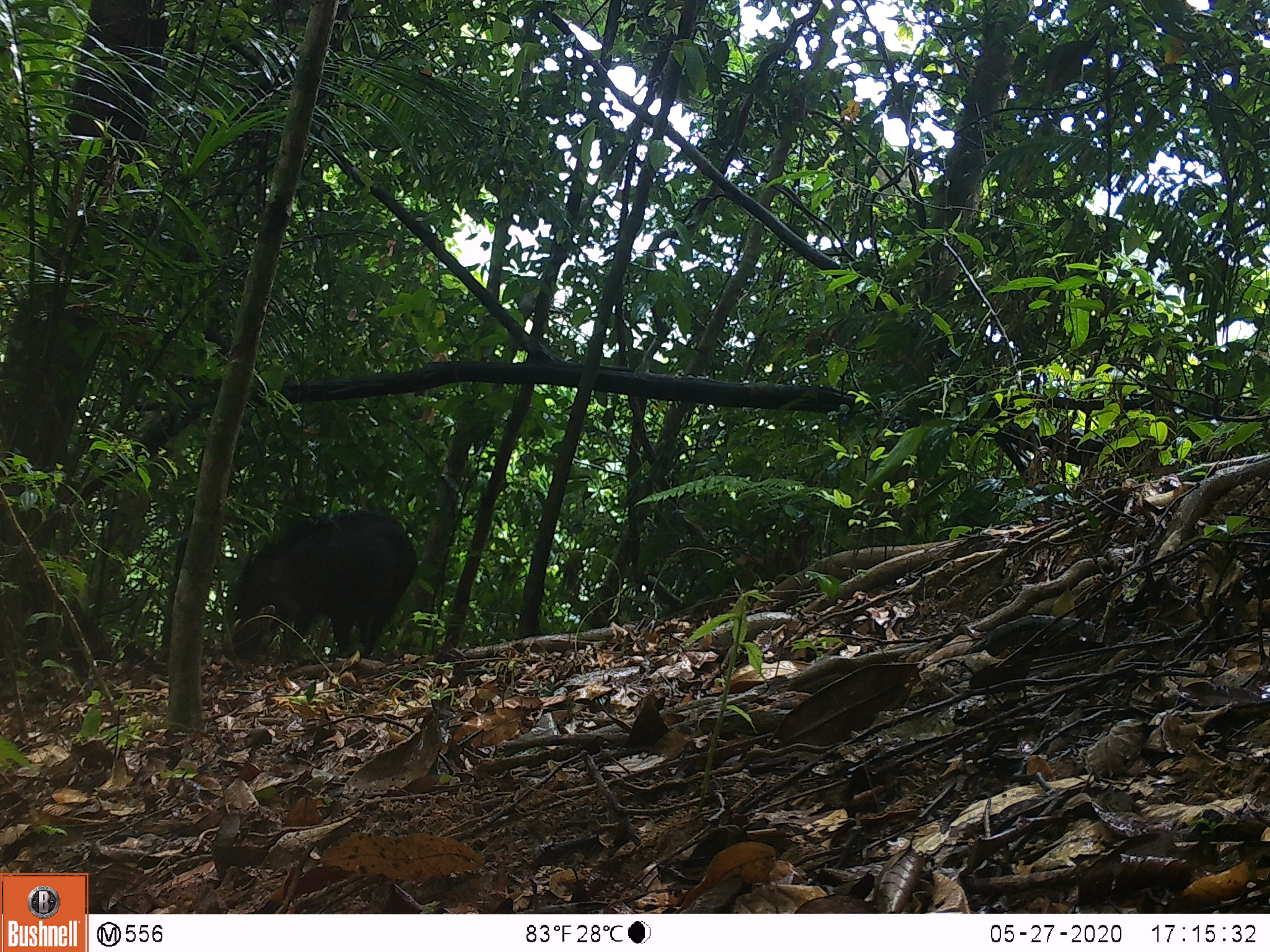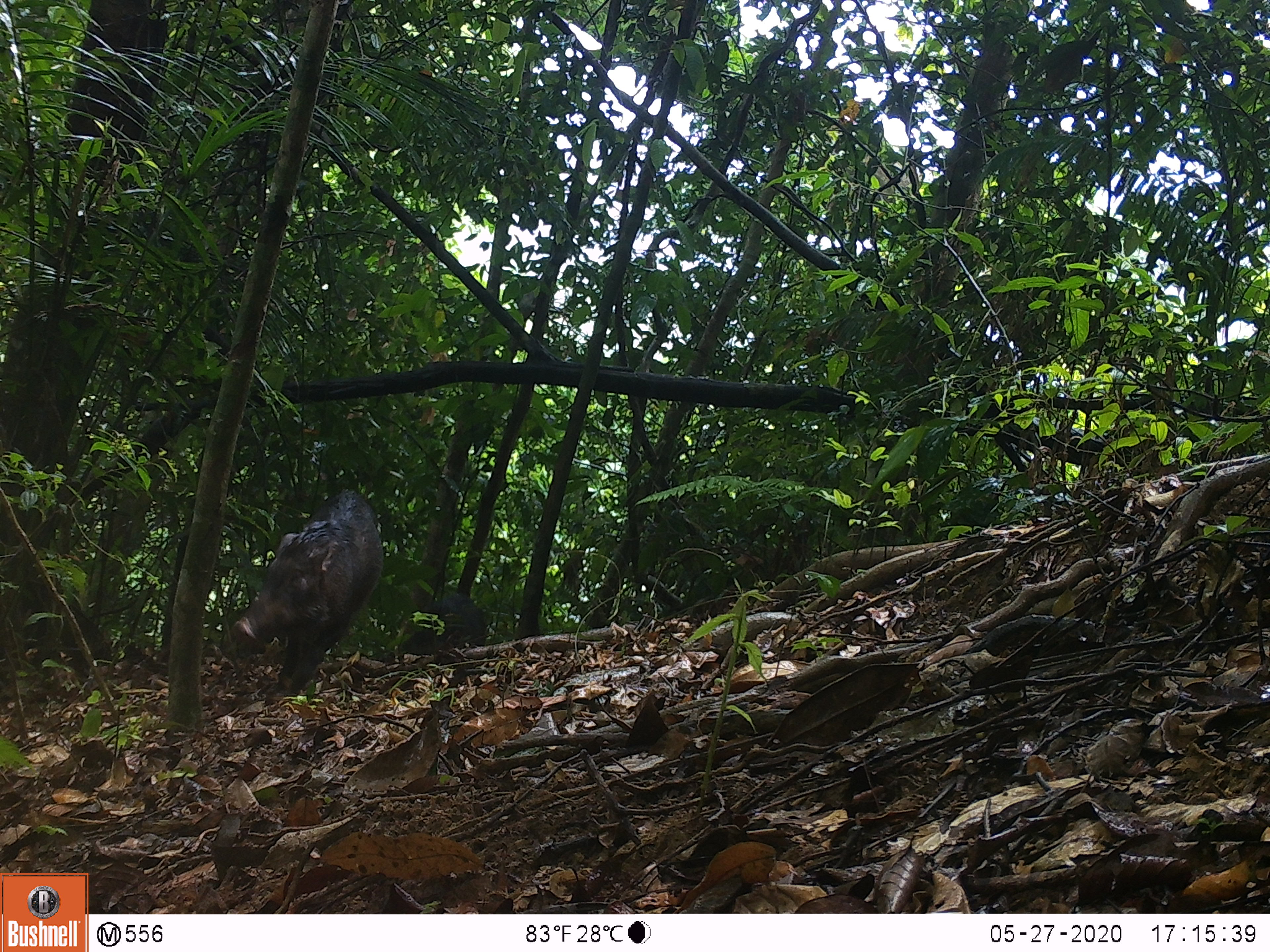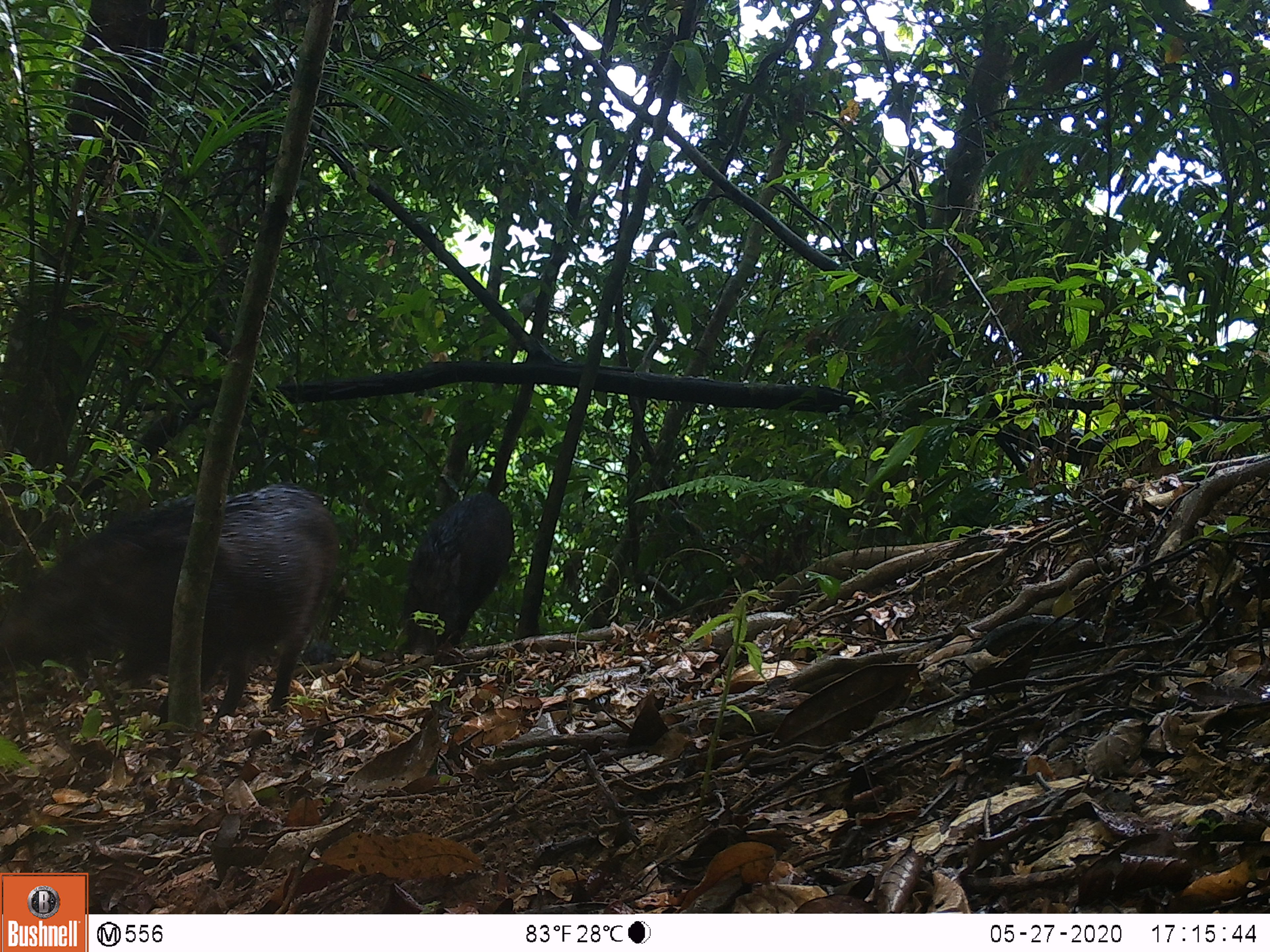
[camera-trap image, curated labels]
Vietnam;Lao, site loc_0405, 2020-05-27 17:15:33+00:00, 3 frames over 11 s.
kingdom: Animalia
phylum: Chordata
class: Mammalia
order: Artiodactyla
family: Suidae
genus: Sus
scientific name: Sus scrofa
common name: eurasian wild pig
Eurasian wild pig (Sus scrofa). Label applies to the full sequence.